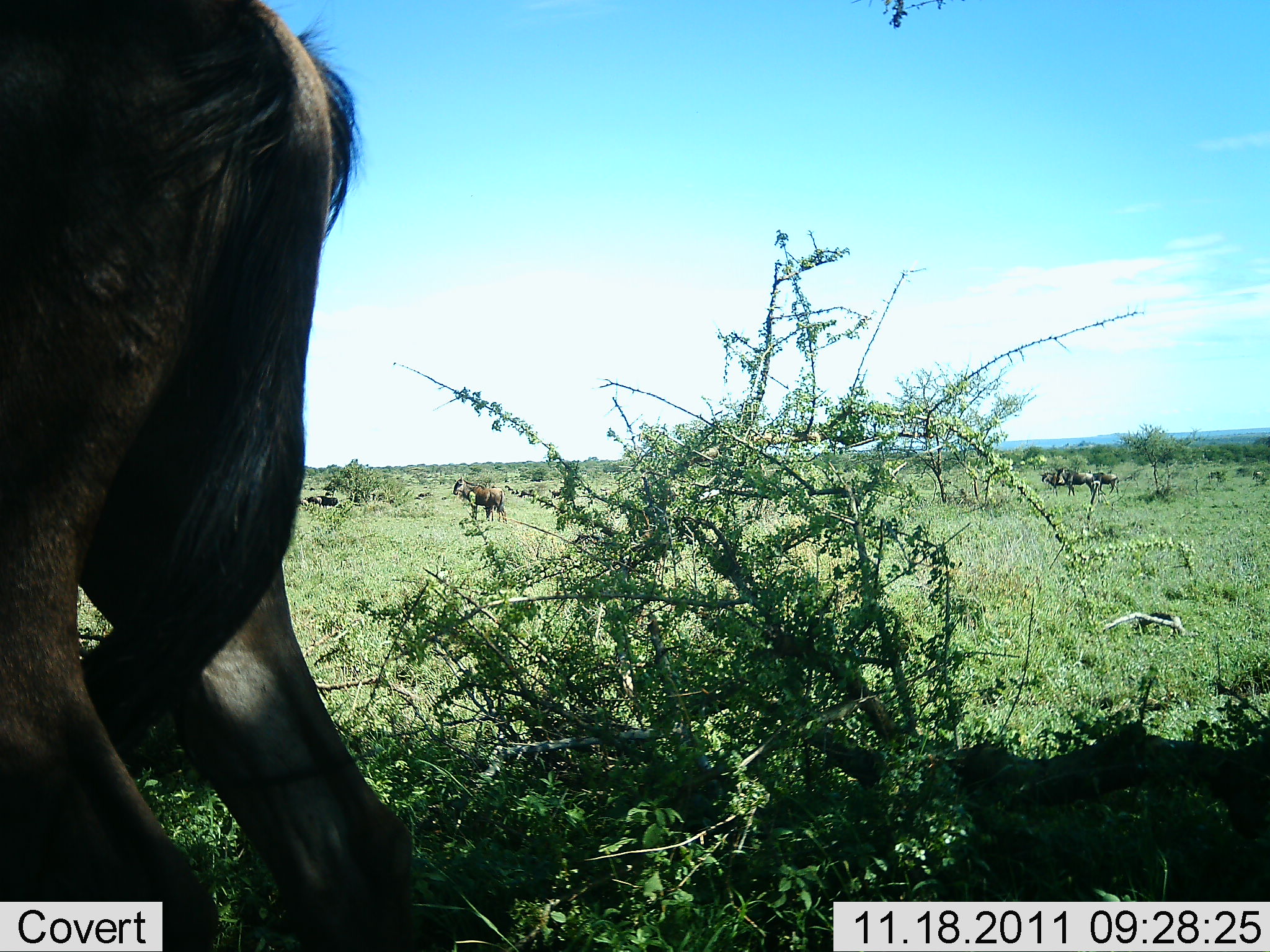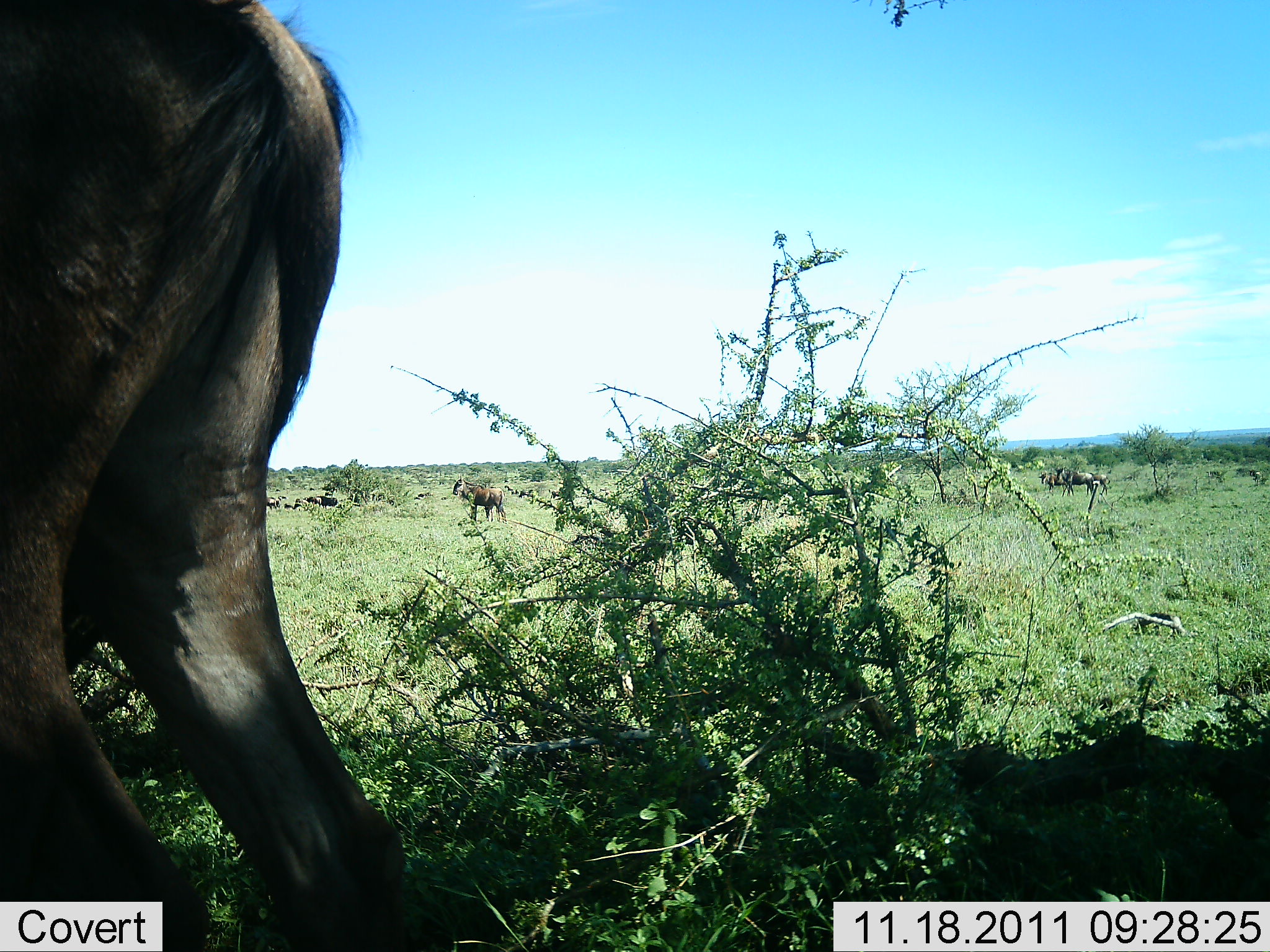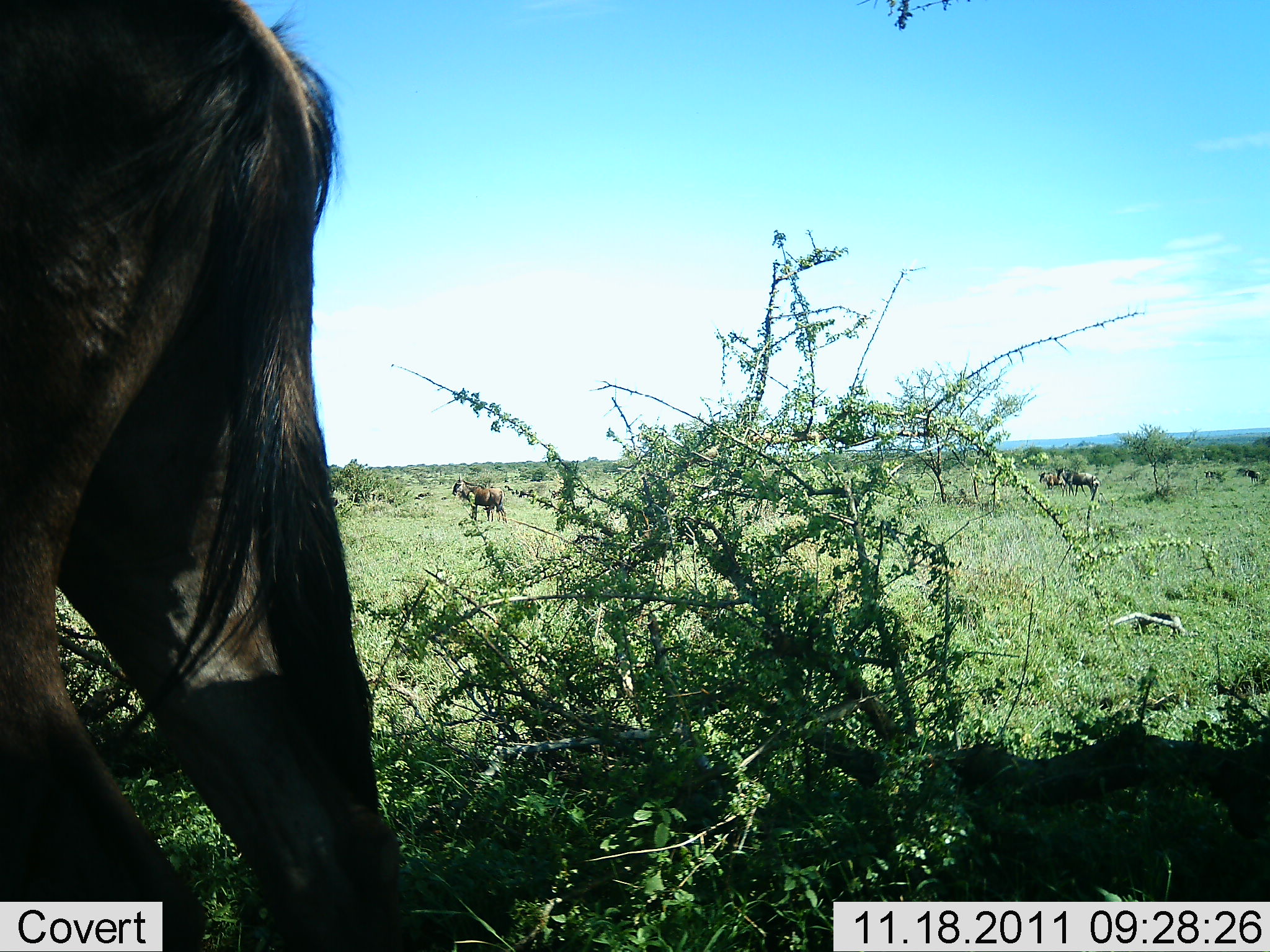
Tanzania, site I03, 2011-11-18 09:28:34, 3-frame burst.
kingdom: Animalia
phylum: Chordata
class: Mammalia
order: Artiodactyla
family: Bovidae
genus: Connochaetes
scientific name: Connochaetes taurinus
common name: blue wildebeest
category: wildebeest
Wildebeest (blue wildebeest) (Connochaetes taurinus), count 5. Behavior (volunteer vote fractions): standing 92%, resting 25%, moving 17%, interacting 0%. Young present (vote fraction): 0%. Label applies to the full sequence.